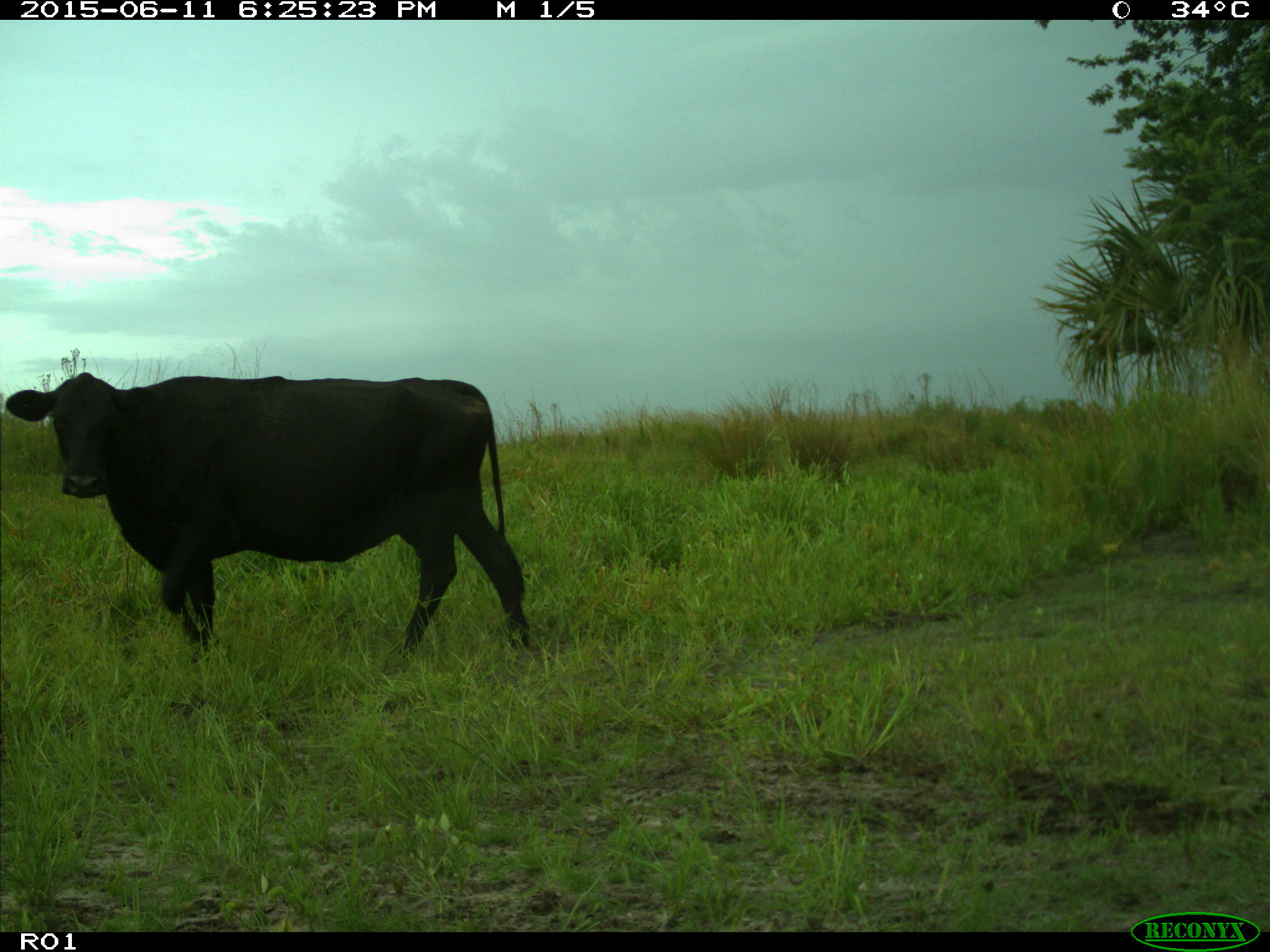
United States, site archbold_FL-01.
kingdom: Animalia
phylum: Chordata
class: Mammalia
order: Artiodactyla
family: Bovidae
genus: Bos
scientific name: Bos taurus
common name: domestic cow